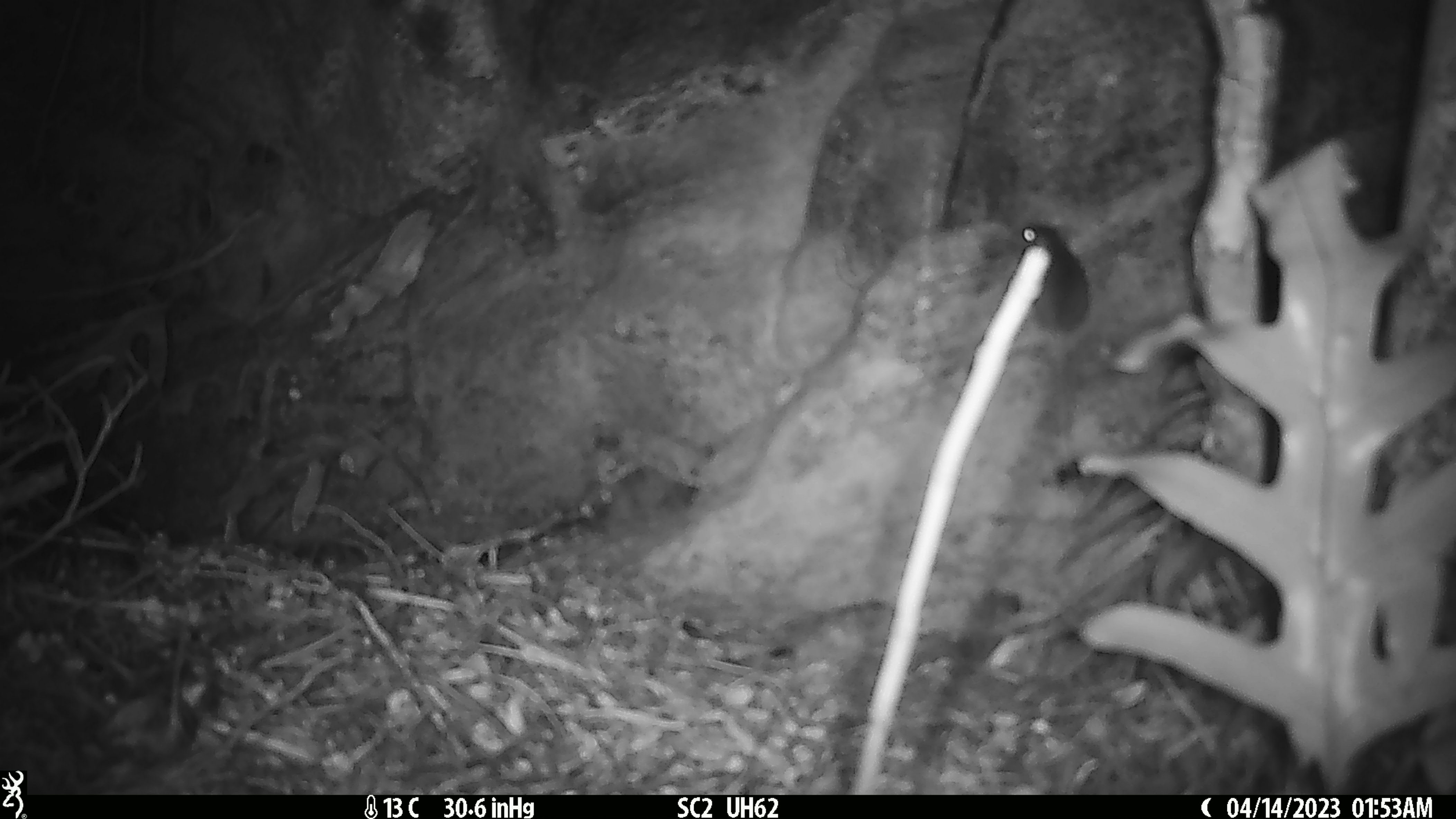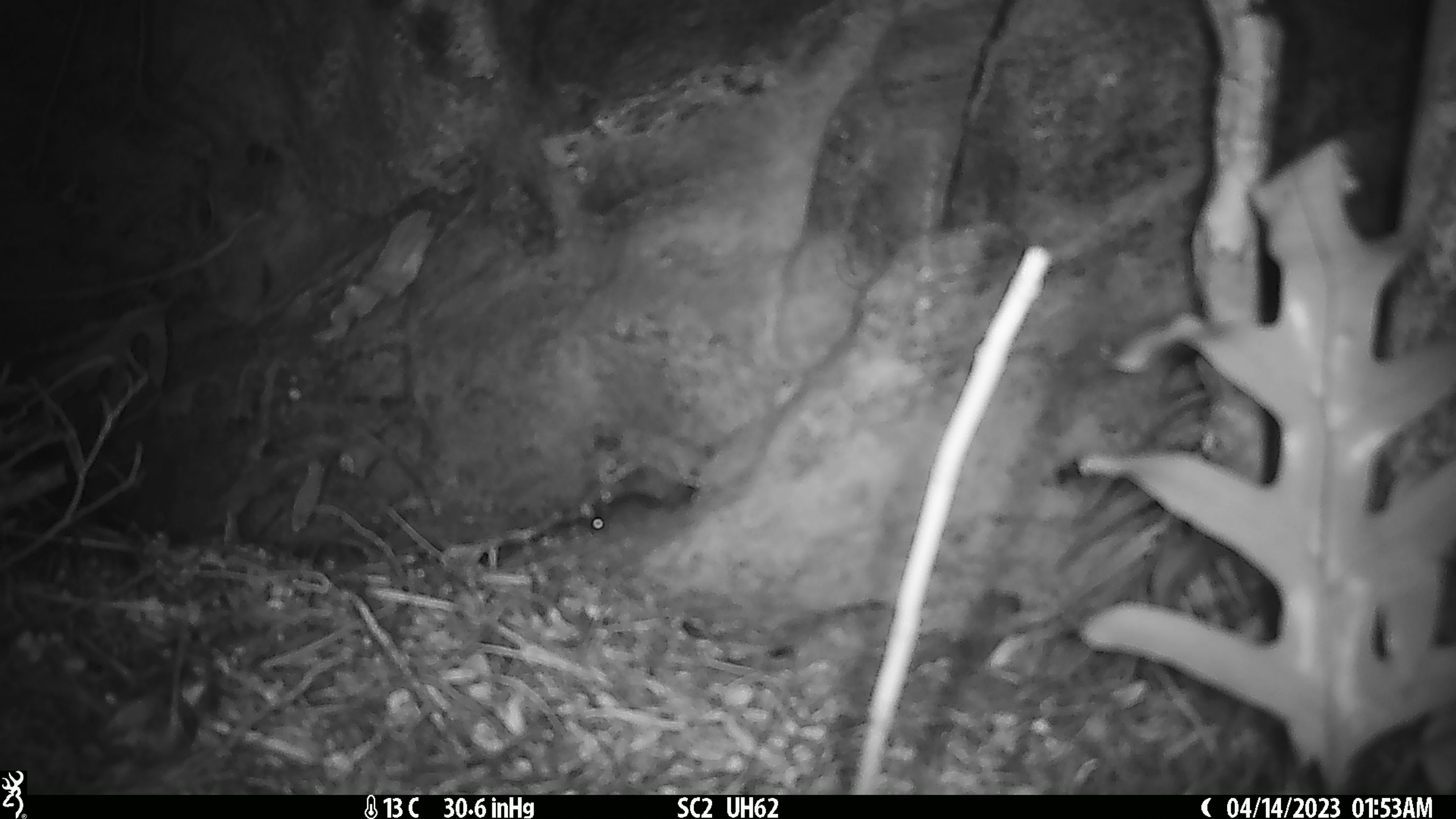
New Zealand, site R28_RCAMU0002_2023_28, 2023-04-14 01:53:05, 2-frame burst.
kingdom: Animalia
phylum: Chordata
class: Mammalia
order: Rodentia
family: Muridae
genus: Mus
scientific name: Mus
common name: mouse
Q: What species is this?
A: Mouse (Mus).